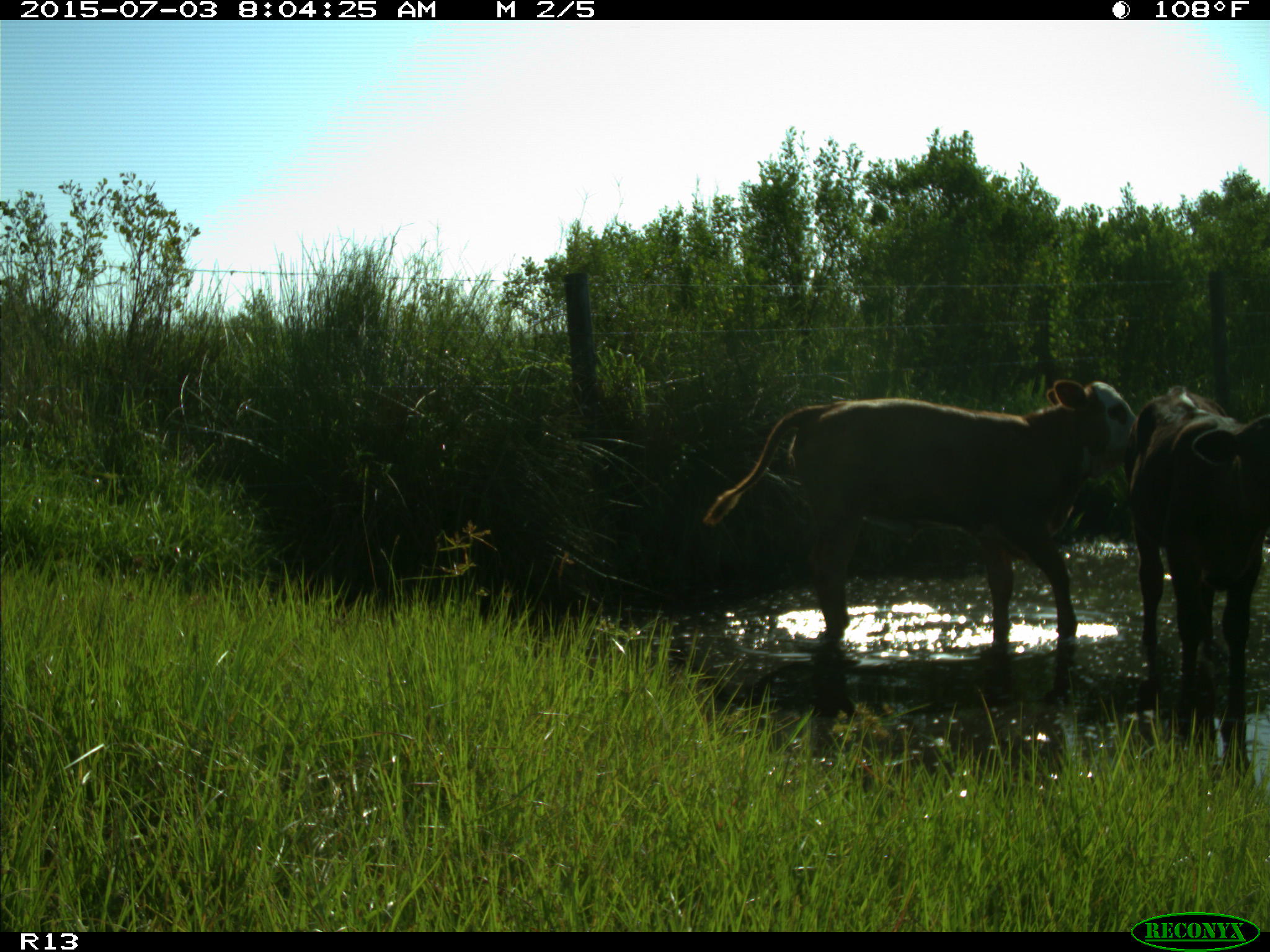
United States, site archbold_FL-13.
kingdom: Animalia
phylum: Chordata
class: Mammalia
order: Artiodactyla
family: Bovidae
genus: Bos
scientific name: Bos taurus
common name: domestic cow